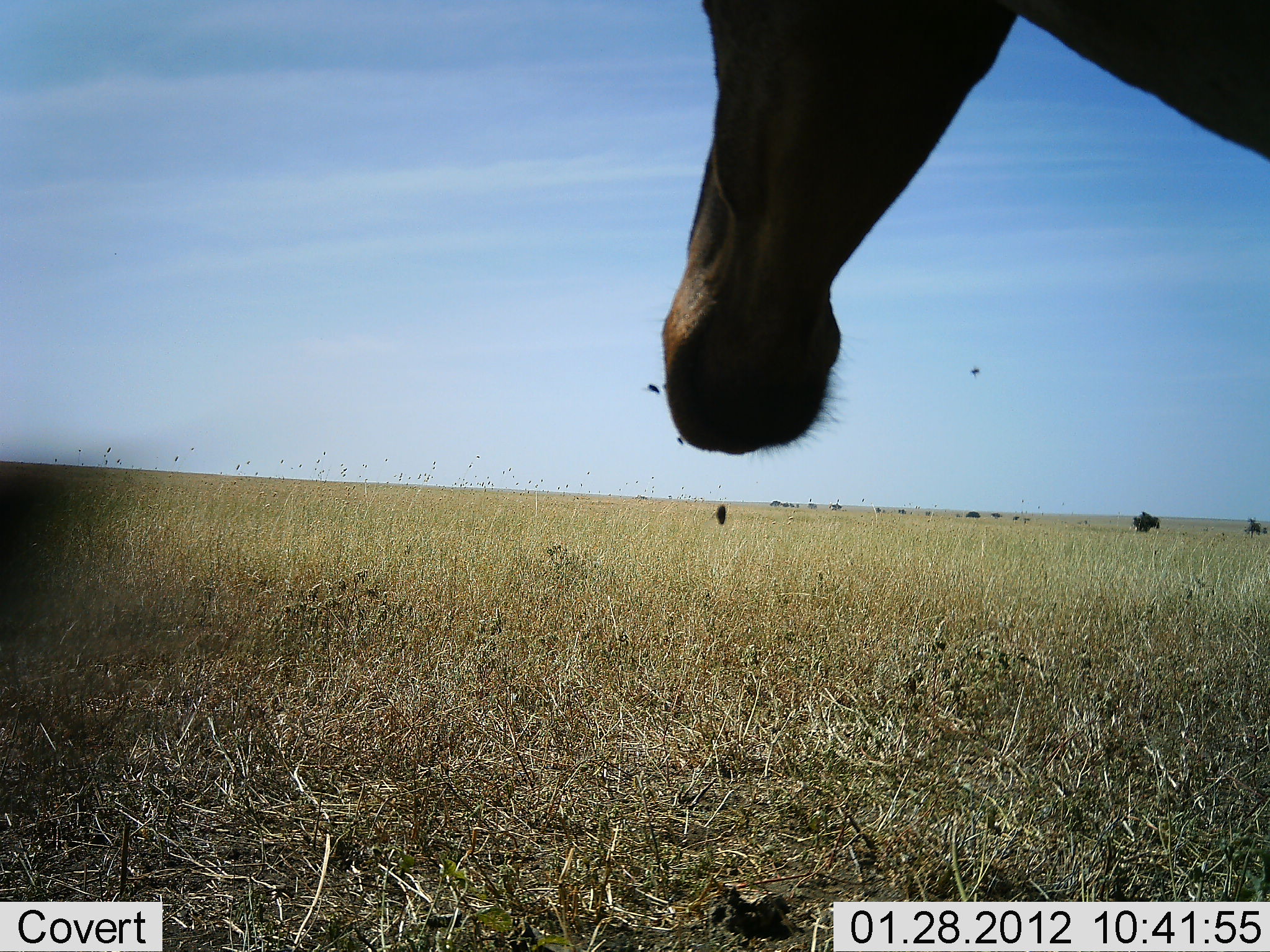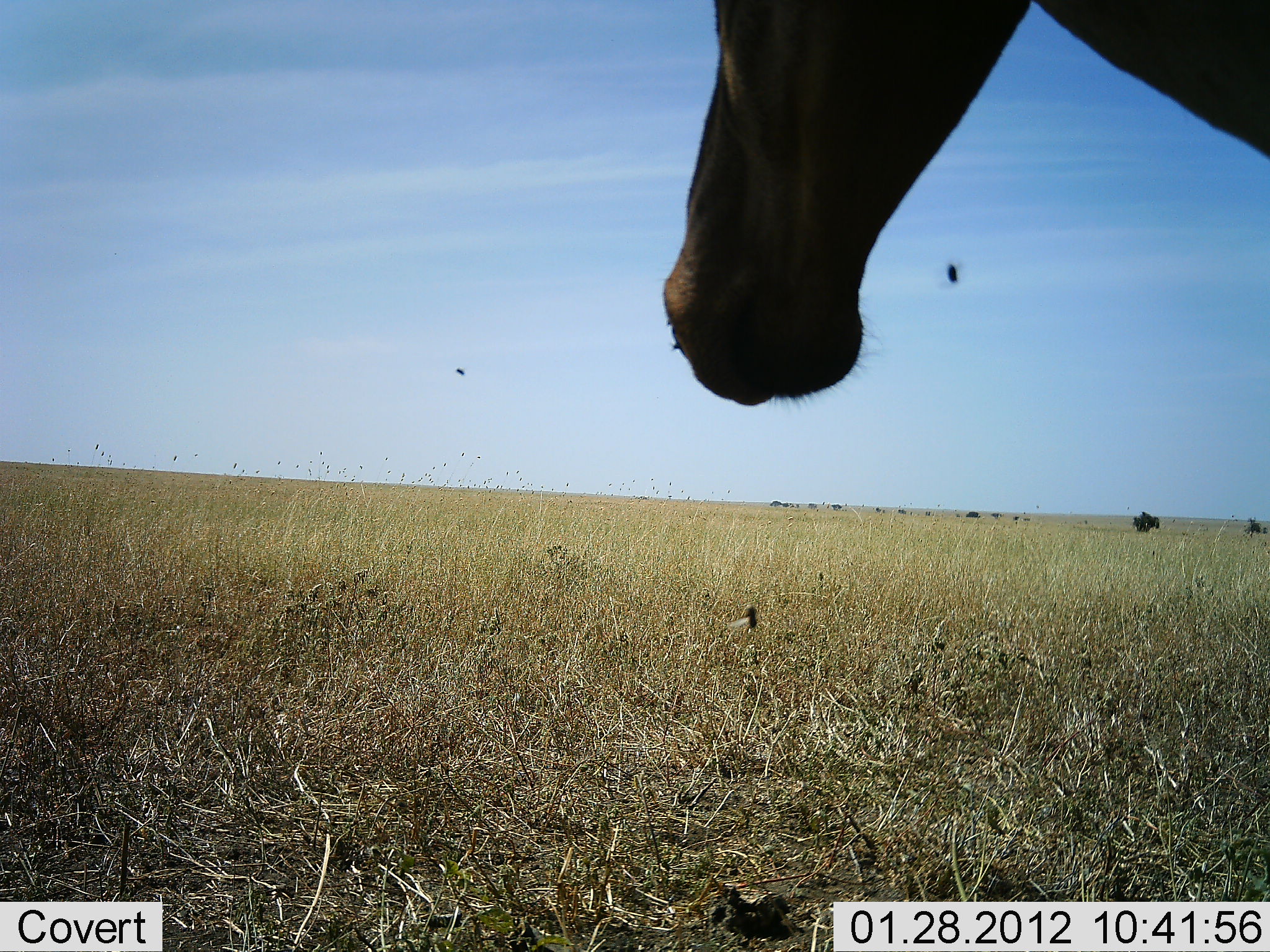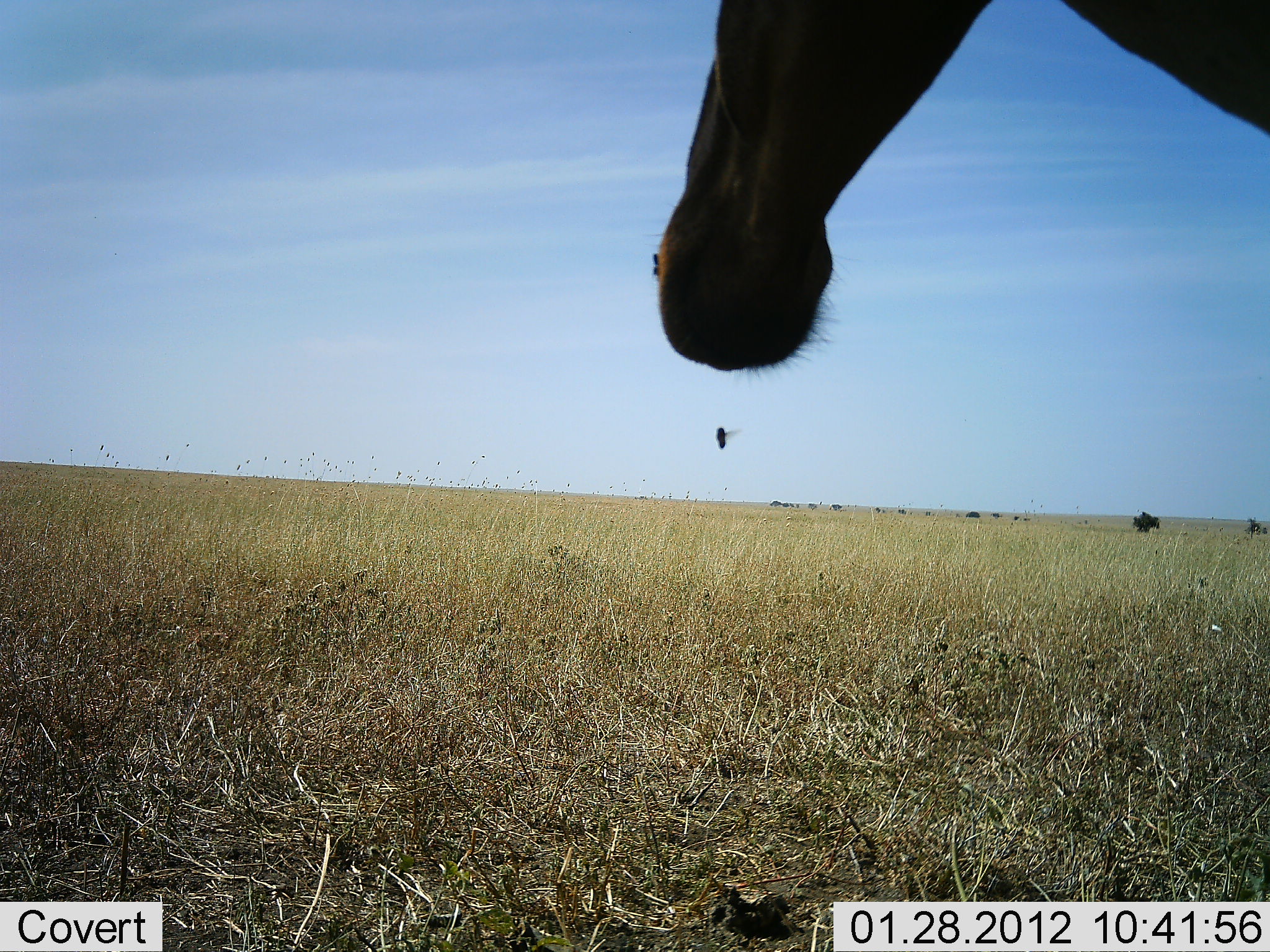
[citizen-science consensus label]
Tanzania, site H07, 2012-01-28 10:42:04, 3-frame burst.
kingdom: Animalia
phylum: Chordata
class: Mammalia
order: Artiodactyla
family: Bovidae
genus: Alcelaphus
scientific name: Alcelaphus buselaphus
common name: hartebeest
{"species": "hartebeest (Alcelaphus buselaphus)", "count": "1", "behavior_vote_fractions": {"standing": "89%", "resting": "16%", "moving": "0%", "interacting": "0%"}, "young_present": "0%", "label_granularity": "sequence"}